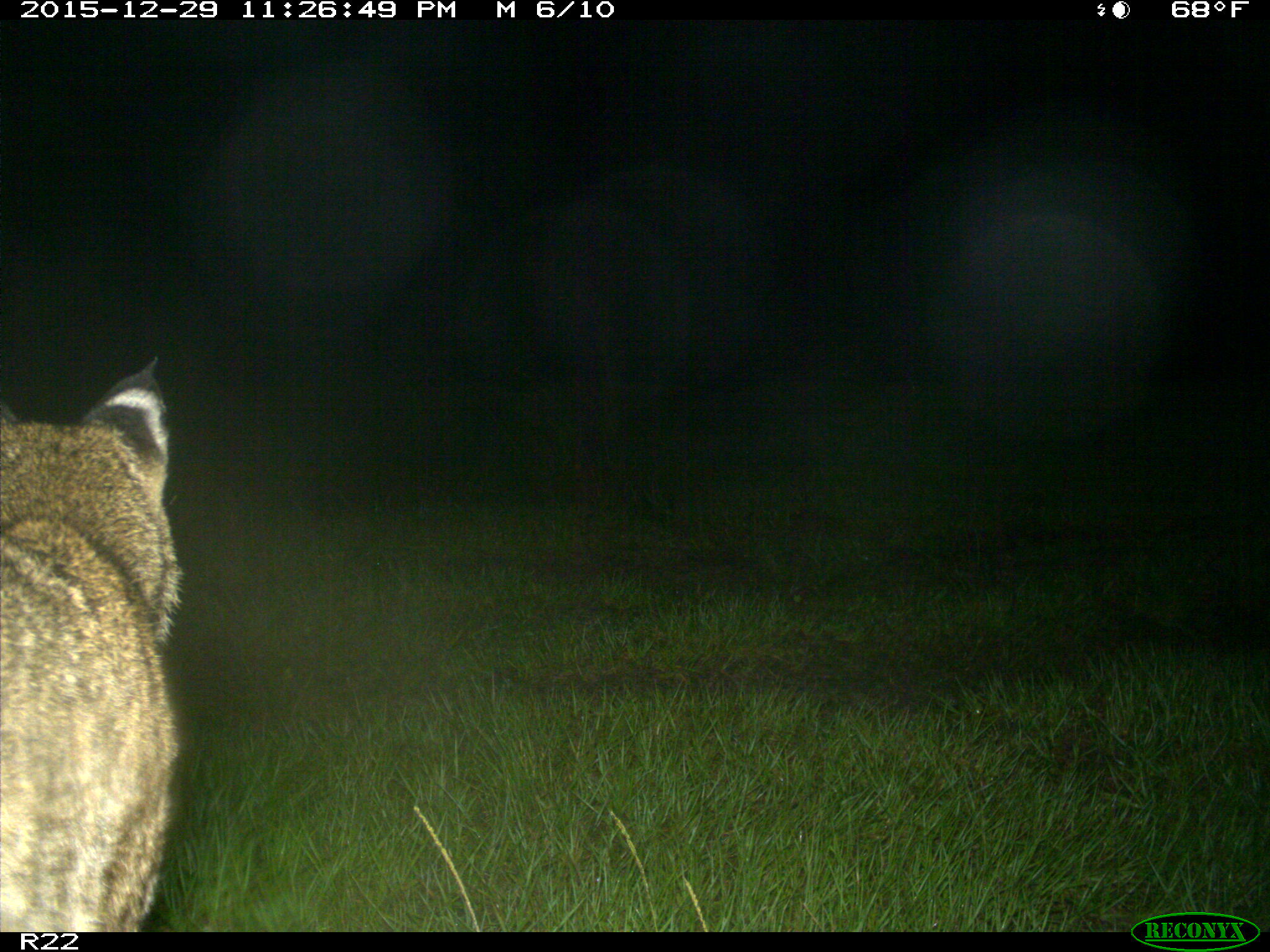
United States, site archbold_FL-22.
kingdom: Animalia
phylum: Chordata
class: Mammalia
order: Carnivora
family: Felidae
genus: Lynx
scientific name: Lynx rufus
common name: bobcat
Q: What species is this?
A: Lynx rufus (bobcat).